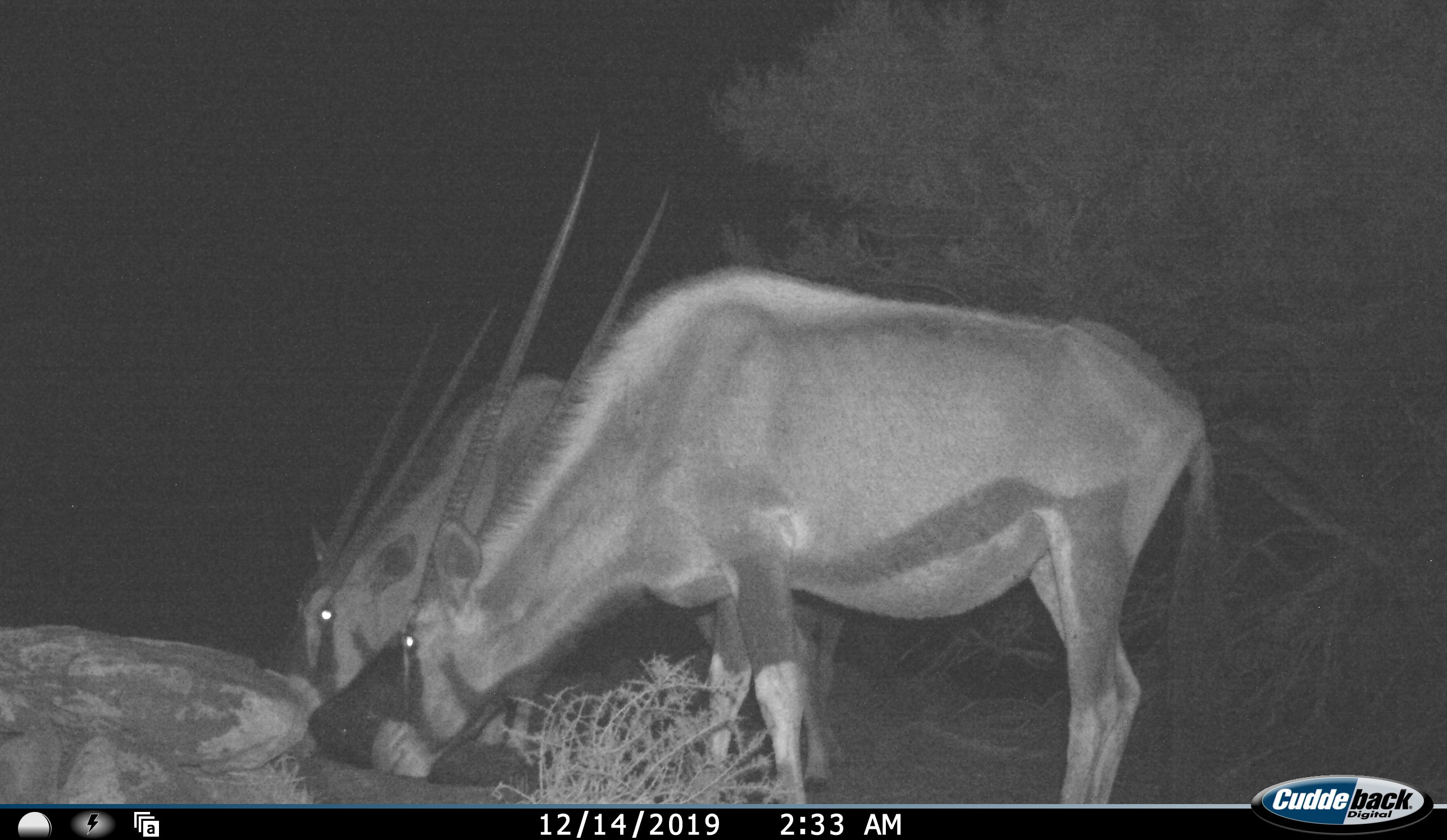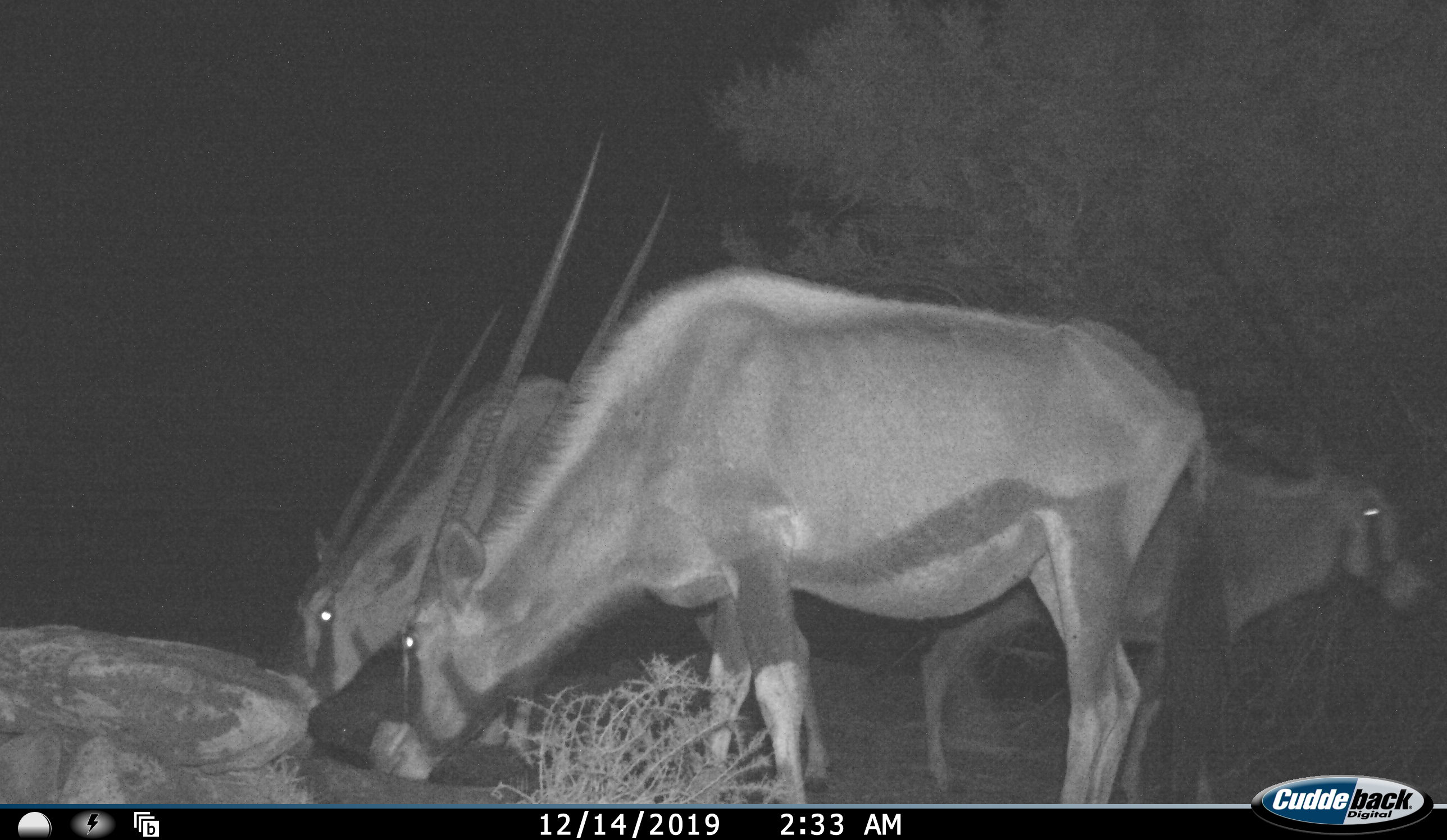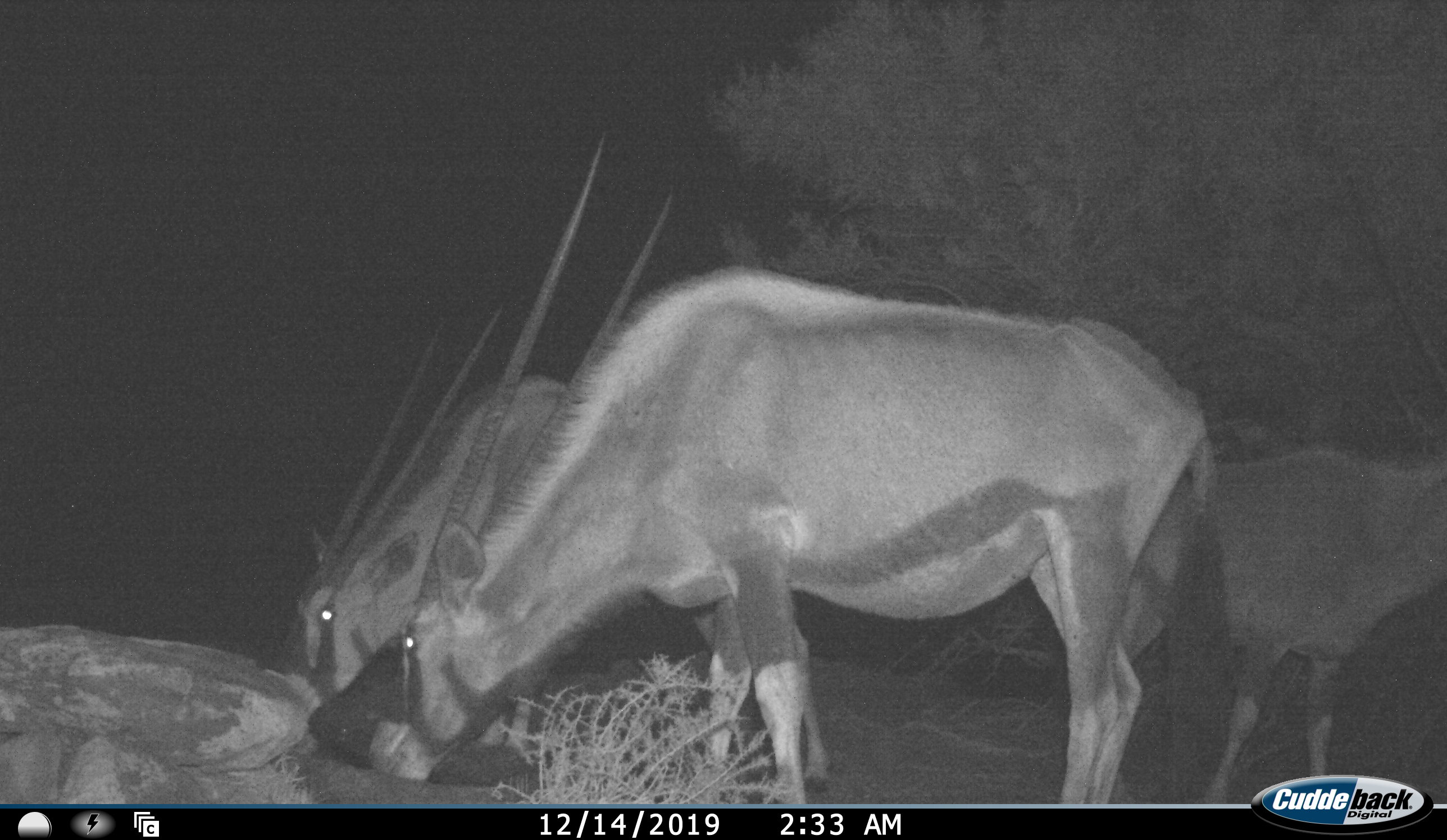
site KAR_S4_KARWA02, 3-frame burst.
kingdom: Animalia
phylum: Chordata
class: Mammalia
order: Artiodactyla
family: Bovidae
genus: Oryx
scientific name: Oryx gazella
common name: gemsbok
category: oryx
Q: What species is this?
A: Oryx (gemsbok) (Oryx gazella).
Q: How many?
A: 3.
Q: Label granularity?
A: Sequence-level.